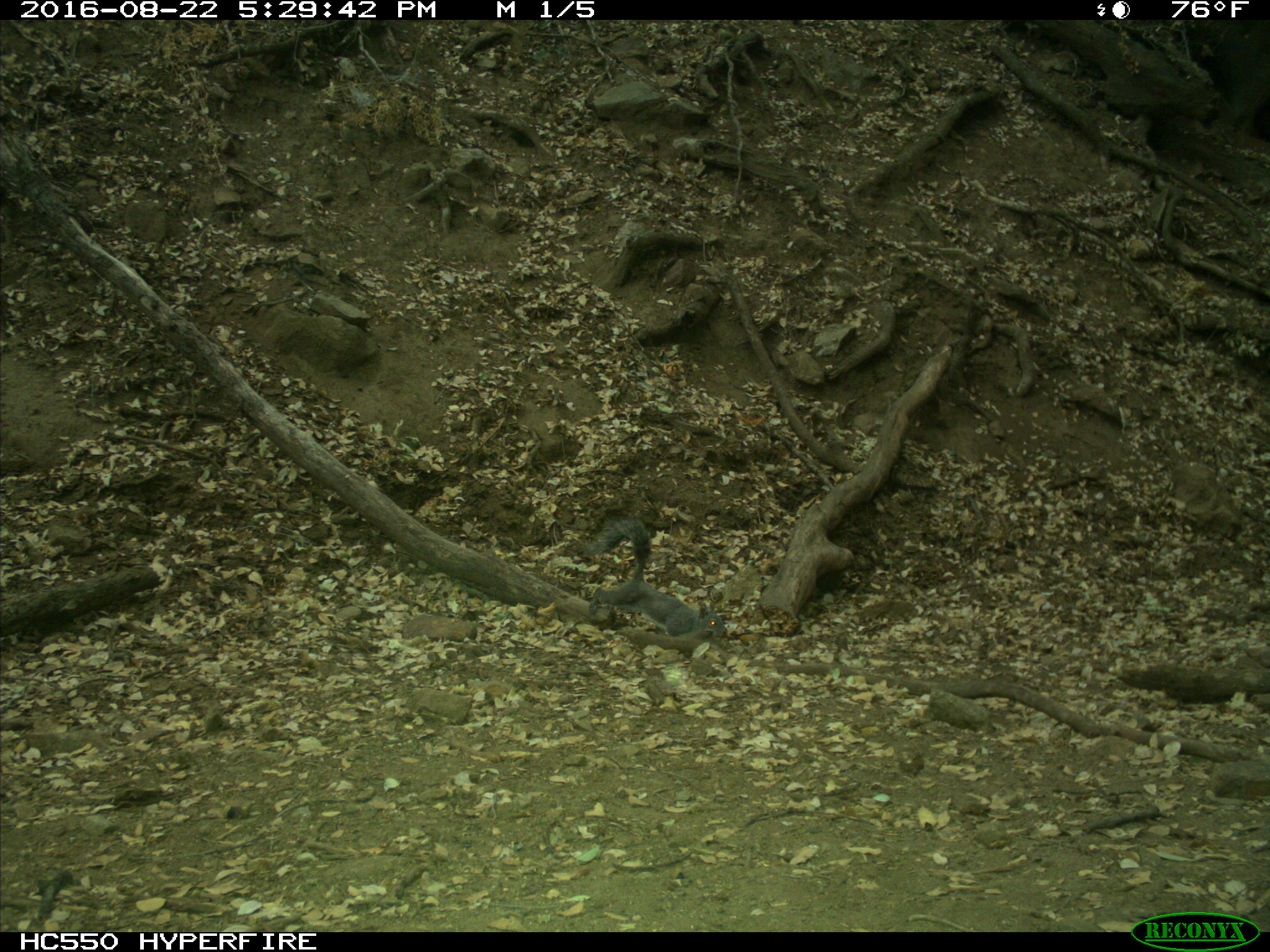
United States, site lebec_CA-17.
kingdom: Animalia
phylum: Chordata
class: Mammalia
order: Rodentia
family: Sciuridae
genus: Sciurus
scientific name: Sciurus carolinensis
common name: eastern gray squirrel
Sciurus carolinensis (eastern gray squirrel).